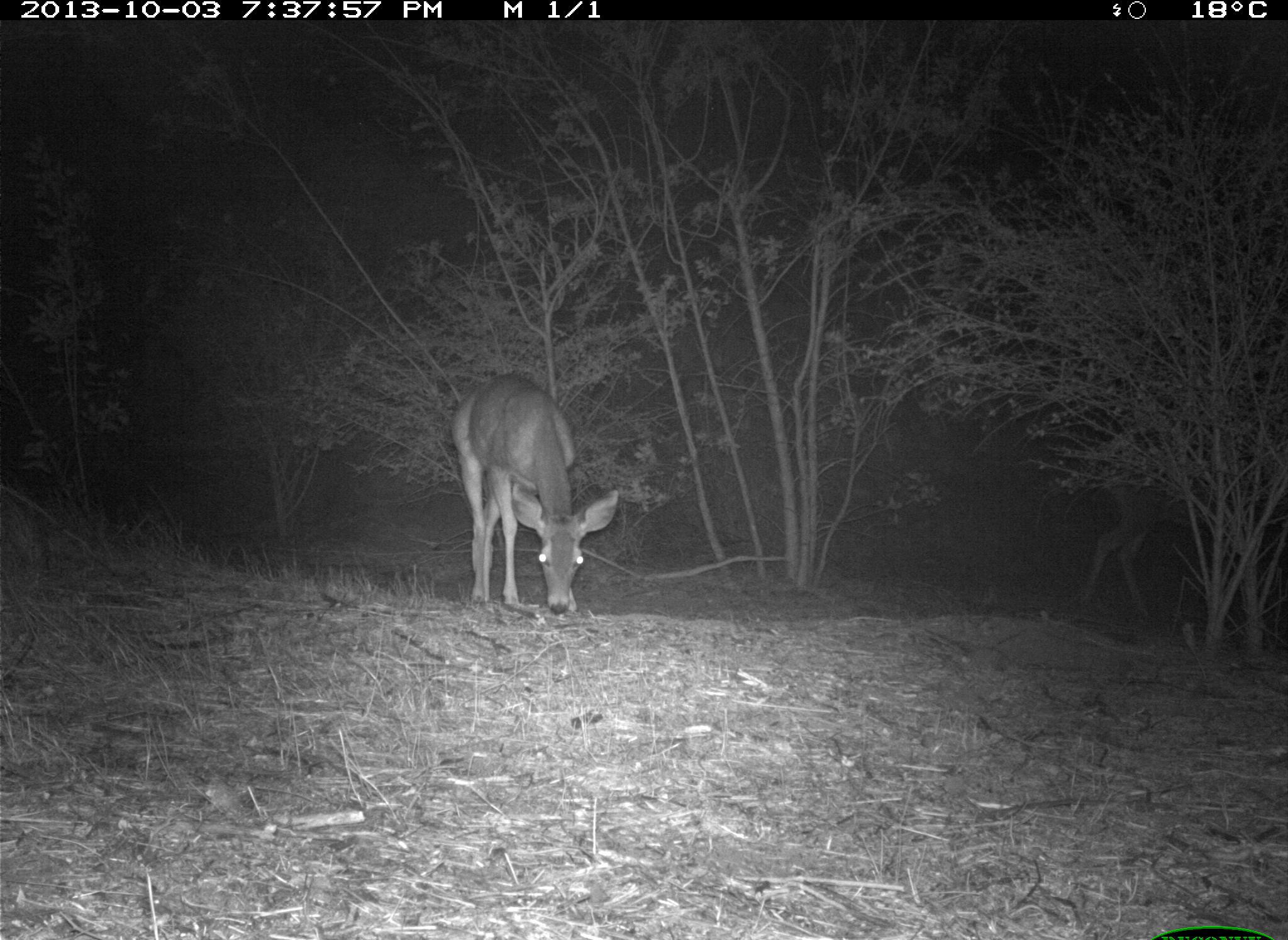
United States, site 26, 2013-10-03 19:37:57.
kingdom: Animalia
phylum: Chordata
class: Mammalia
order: Artiodactyla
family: Cervidae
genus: Odocoileus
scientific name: Odocoileus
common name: deer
Deer (Odocoileus).